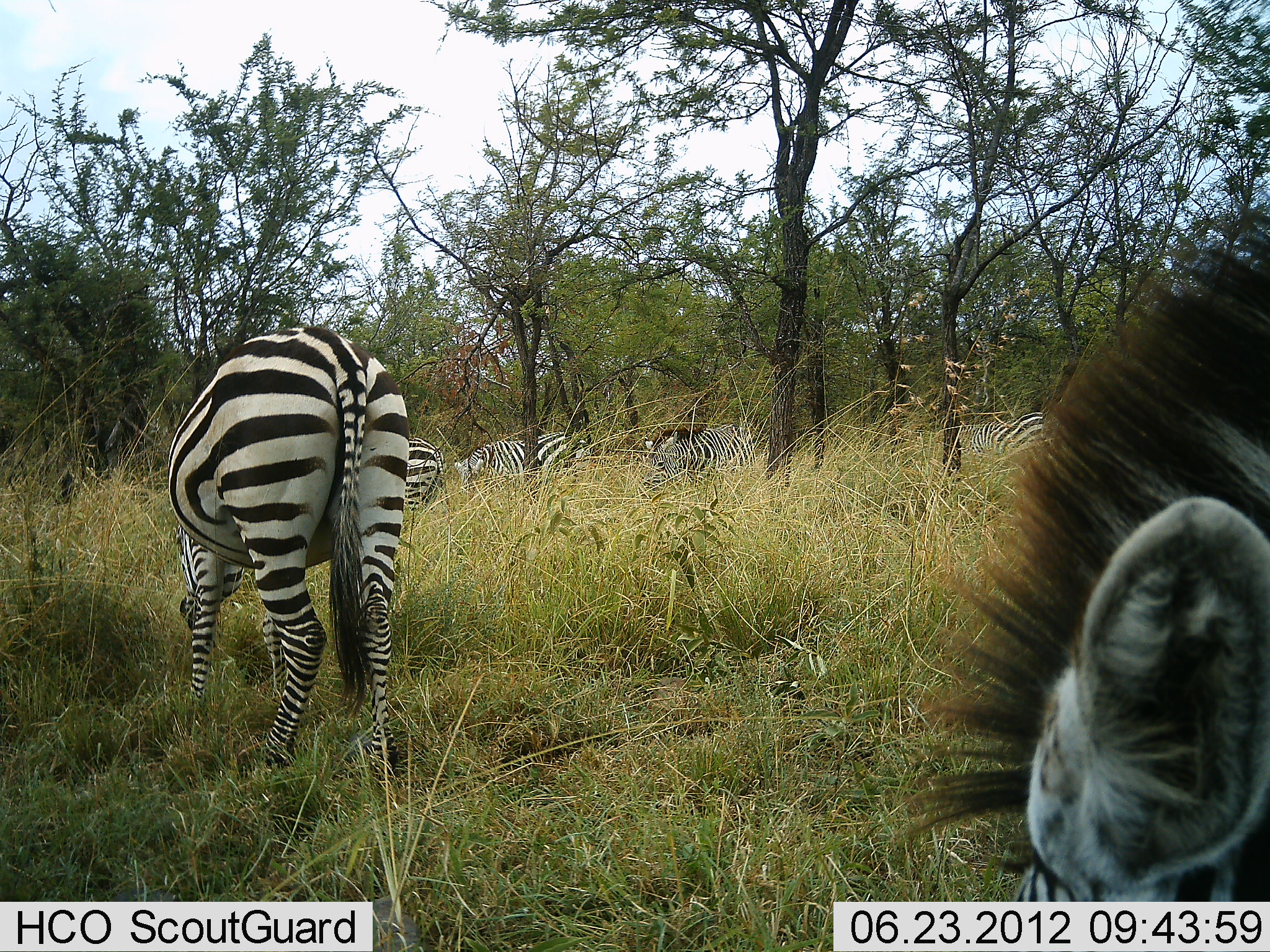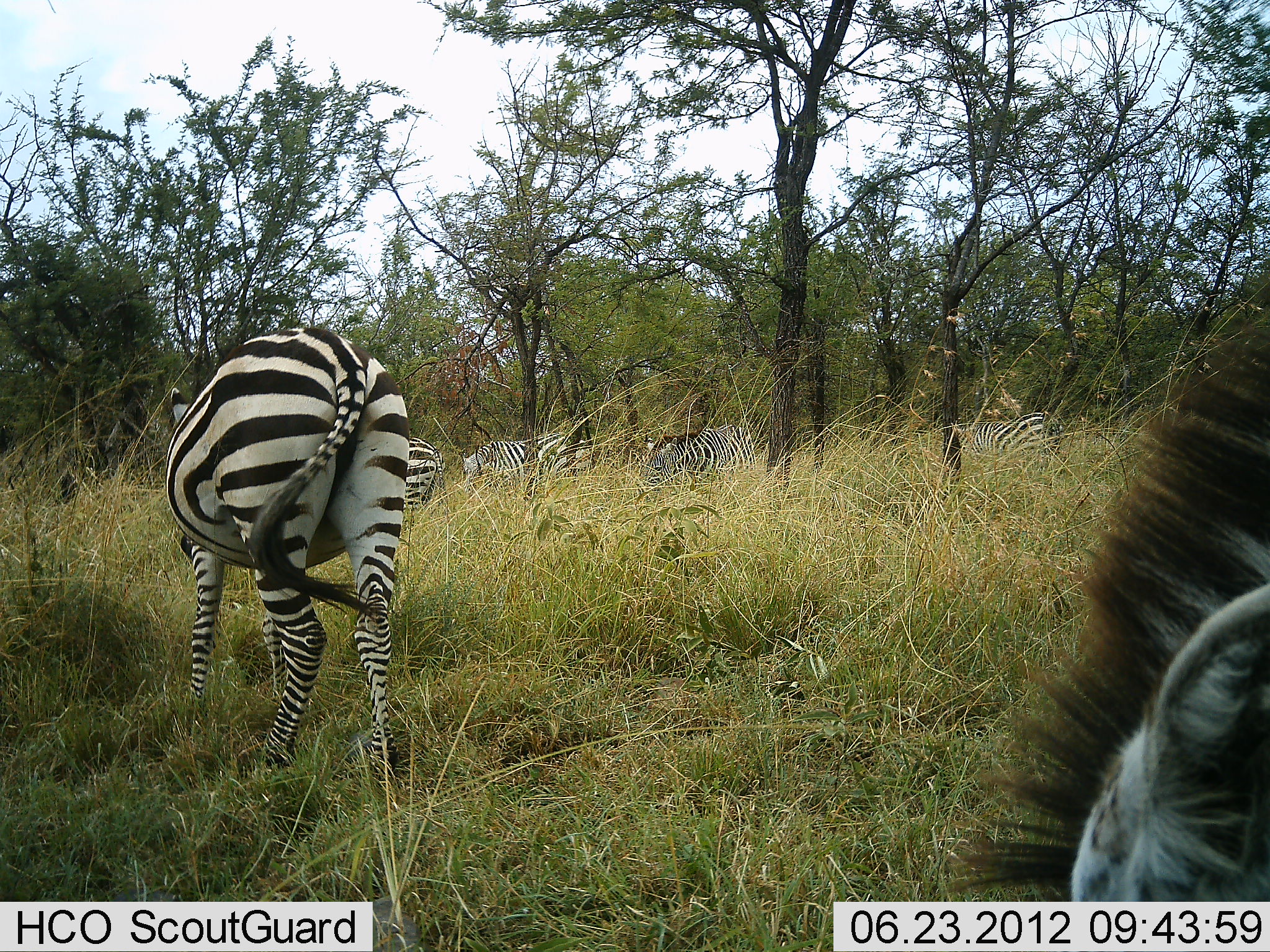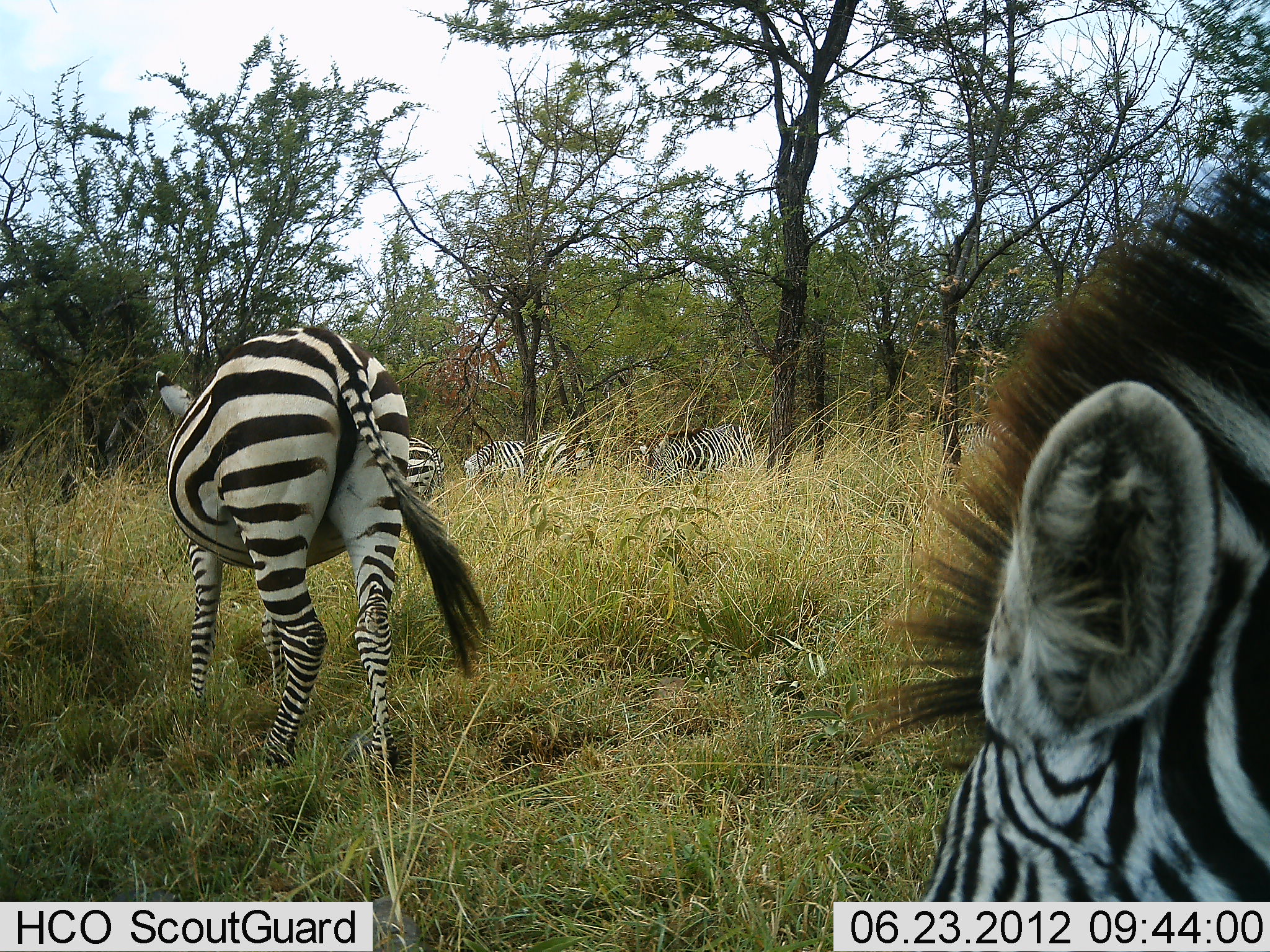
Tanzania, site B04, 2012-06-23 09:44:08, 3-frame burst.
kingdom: Animalia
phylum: Chordata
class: Mammalia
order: Perissodactyla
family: Equidae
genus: Equus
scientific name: Equus quagga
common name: plains zebra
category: zebra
Zebra (plains zebra) (Equus quagga), count 6. Behavior (volunteer vote fractions): standing 40%, resting 0%, moving 0%, interacting 0%. Young present (vote fraction): 0%. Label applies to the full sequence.